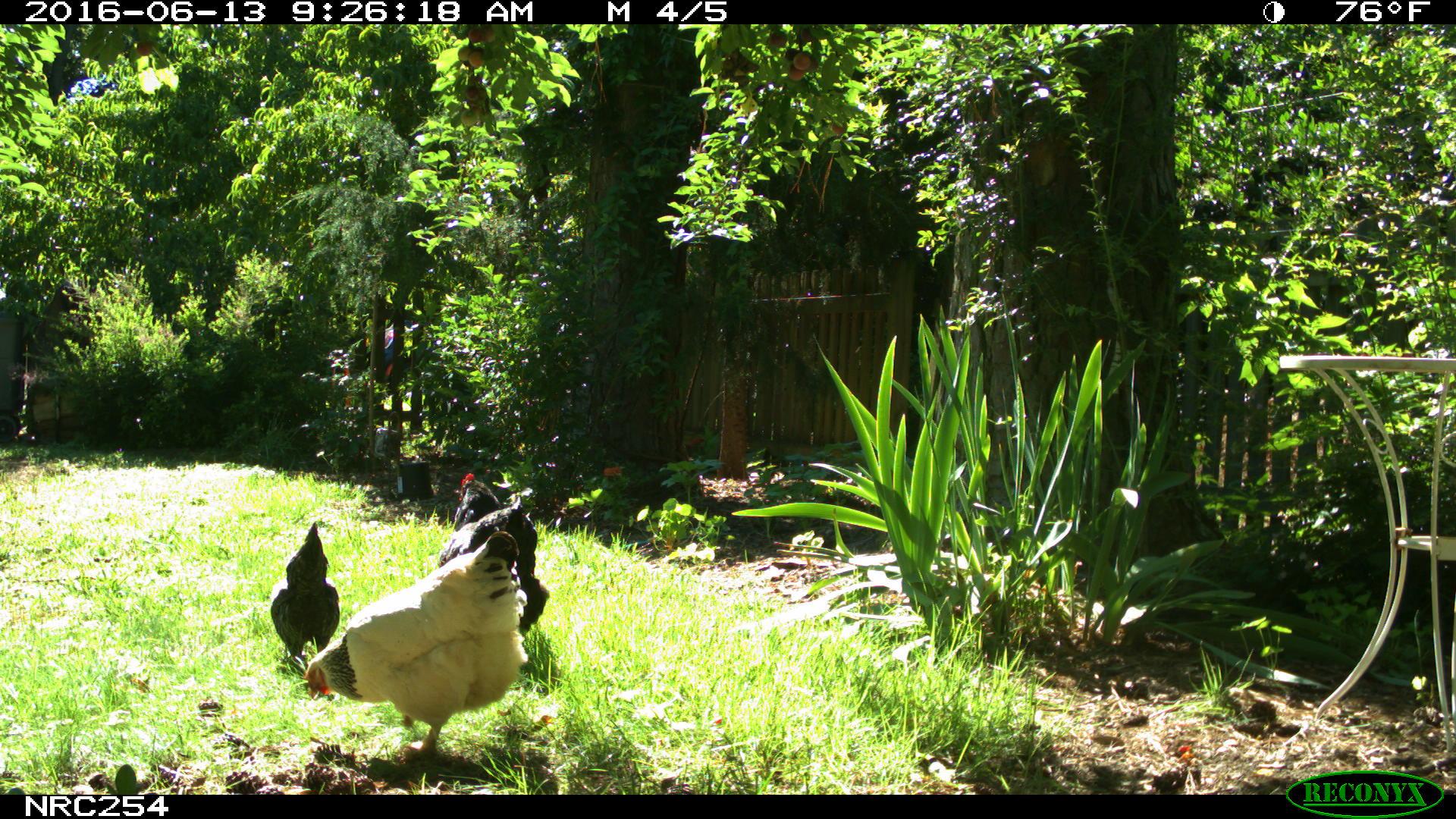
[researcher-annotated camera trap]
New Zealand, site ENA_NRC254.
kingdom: Animalia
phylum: Chordata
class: Aves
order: Galliformes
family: Phasianidae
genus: Gallus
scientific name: Gallus gallus domesticus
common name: chicken